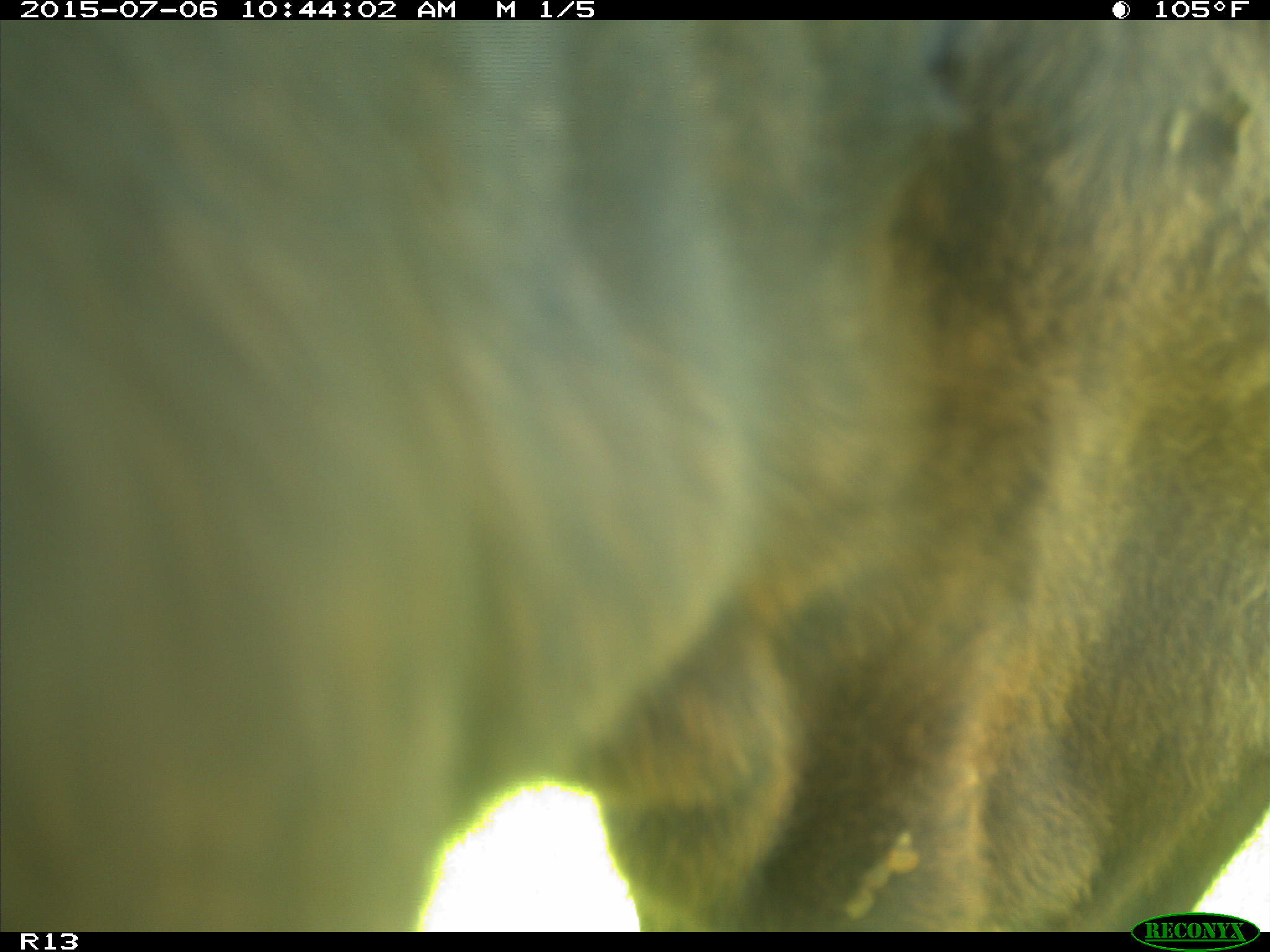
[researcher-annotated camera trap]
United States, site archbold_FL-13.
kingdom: Animalia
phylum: Chordata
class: Mammalia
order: Artiodactyla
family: Bovidae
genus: Bos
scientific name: Bos taurus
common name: domestic cow